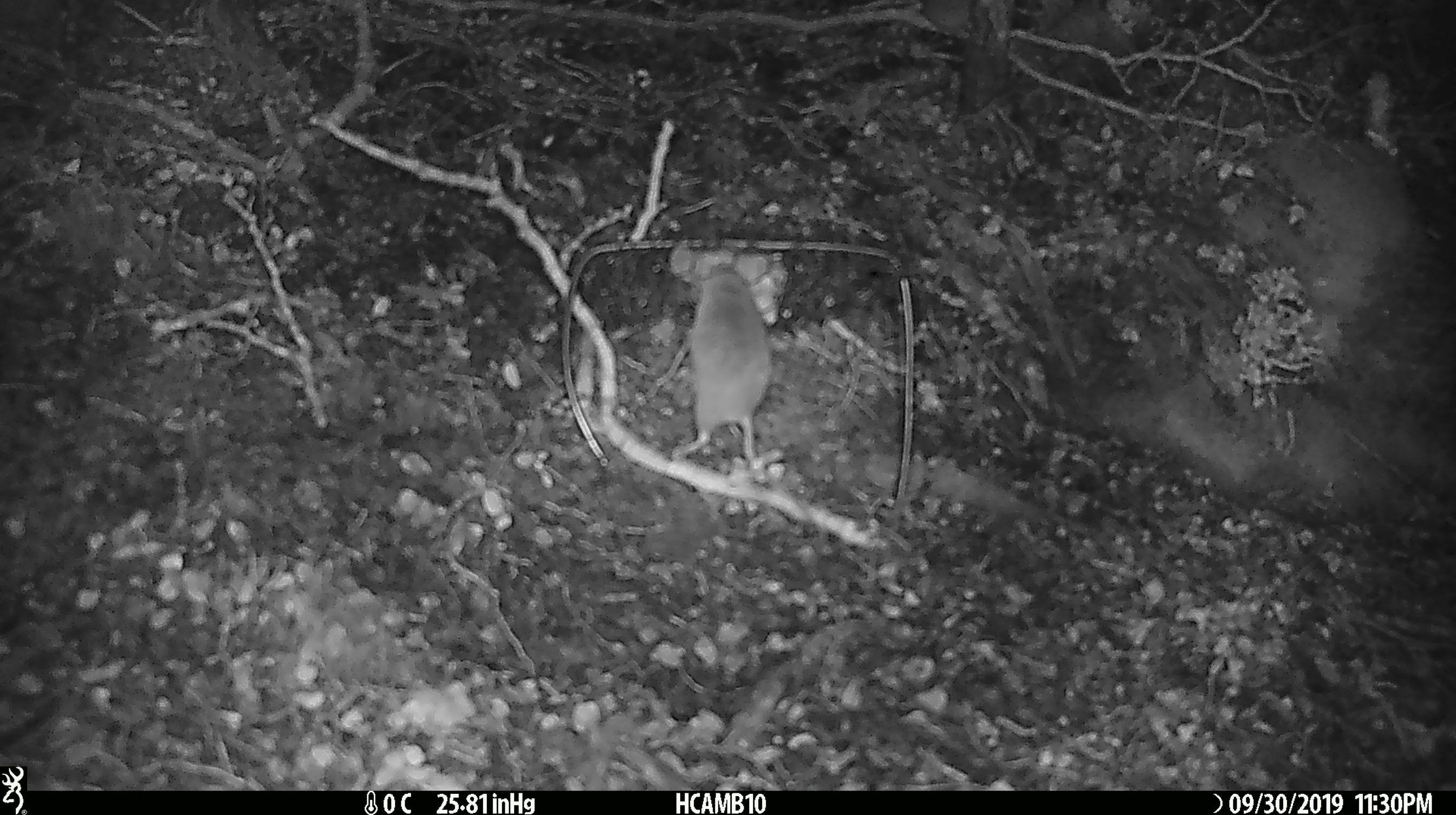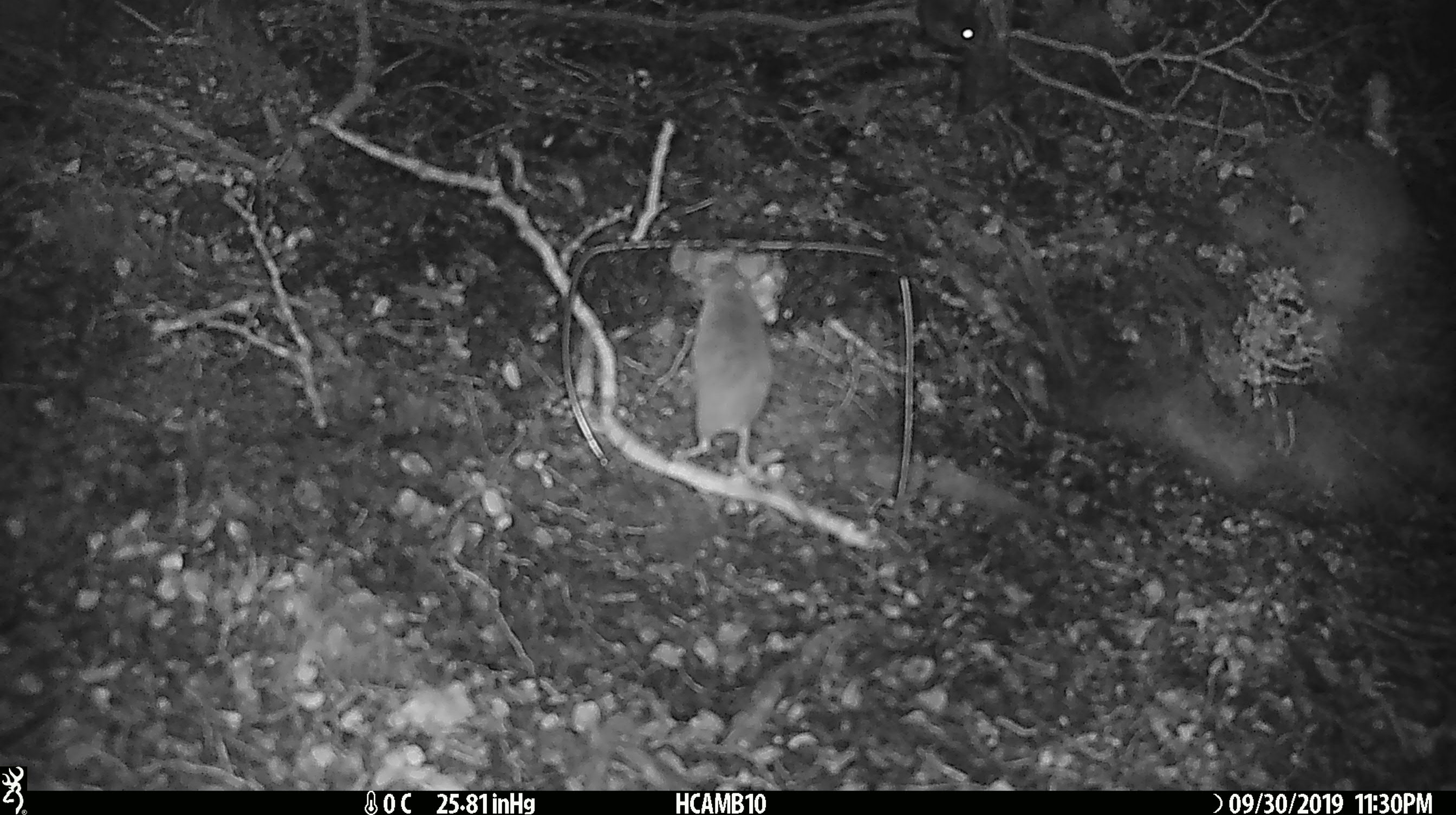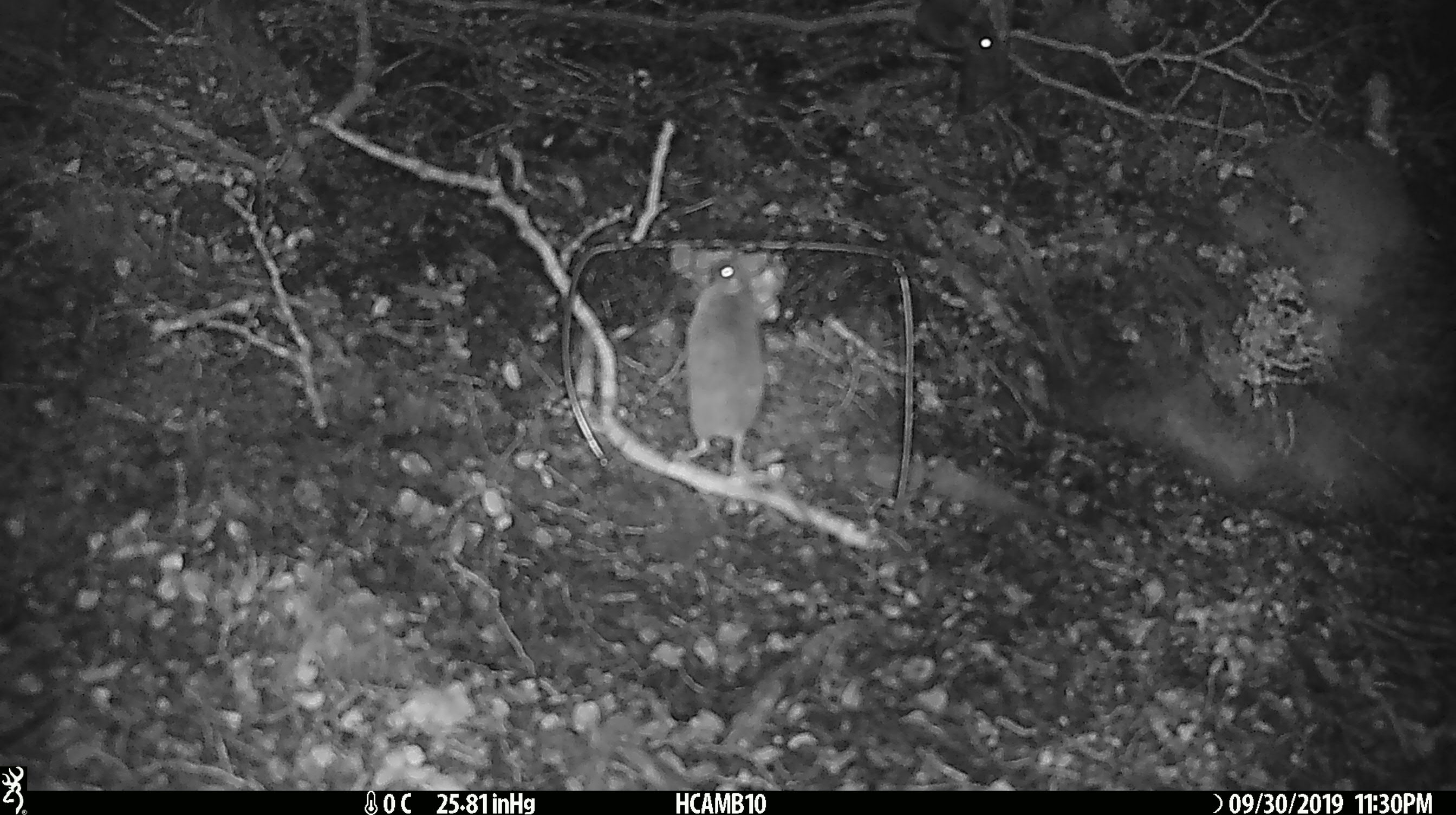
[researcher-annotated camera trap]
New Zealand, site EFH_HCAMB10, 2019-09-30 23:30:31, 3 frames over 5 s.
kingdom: Animalia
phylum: Chordata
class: Mammalia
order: Rodentia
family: Muridae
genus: Mus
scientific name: Mus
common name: mouse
Mouse (Mus).